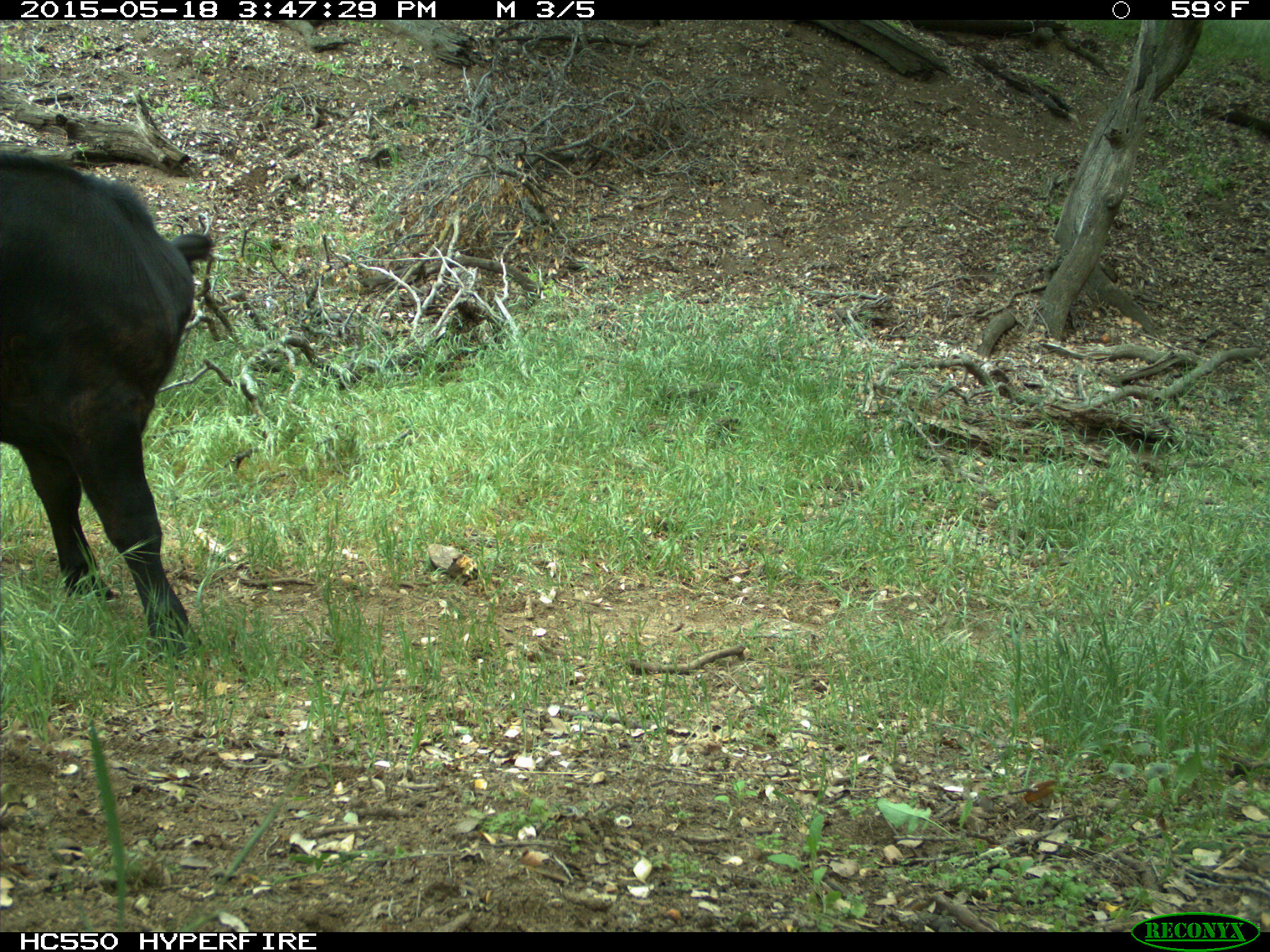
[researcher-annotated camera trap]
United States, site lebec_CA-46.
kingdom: Animalia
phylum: Chordata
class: Mammalia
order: Artiodactyla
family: Bovidae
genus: Bos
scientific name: Bos taurus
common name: domestic cow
Bos taurus (domestic cow).